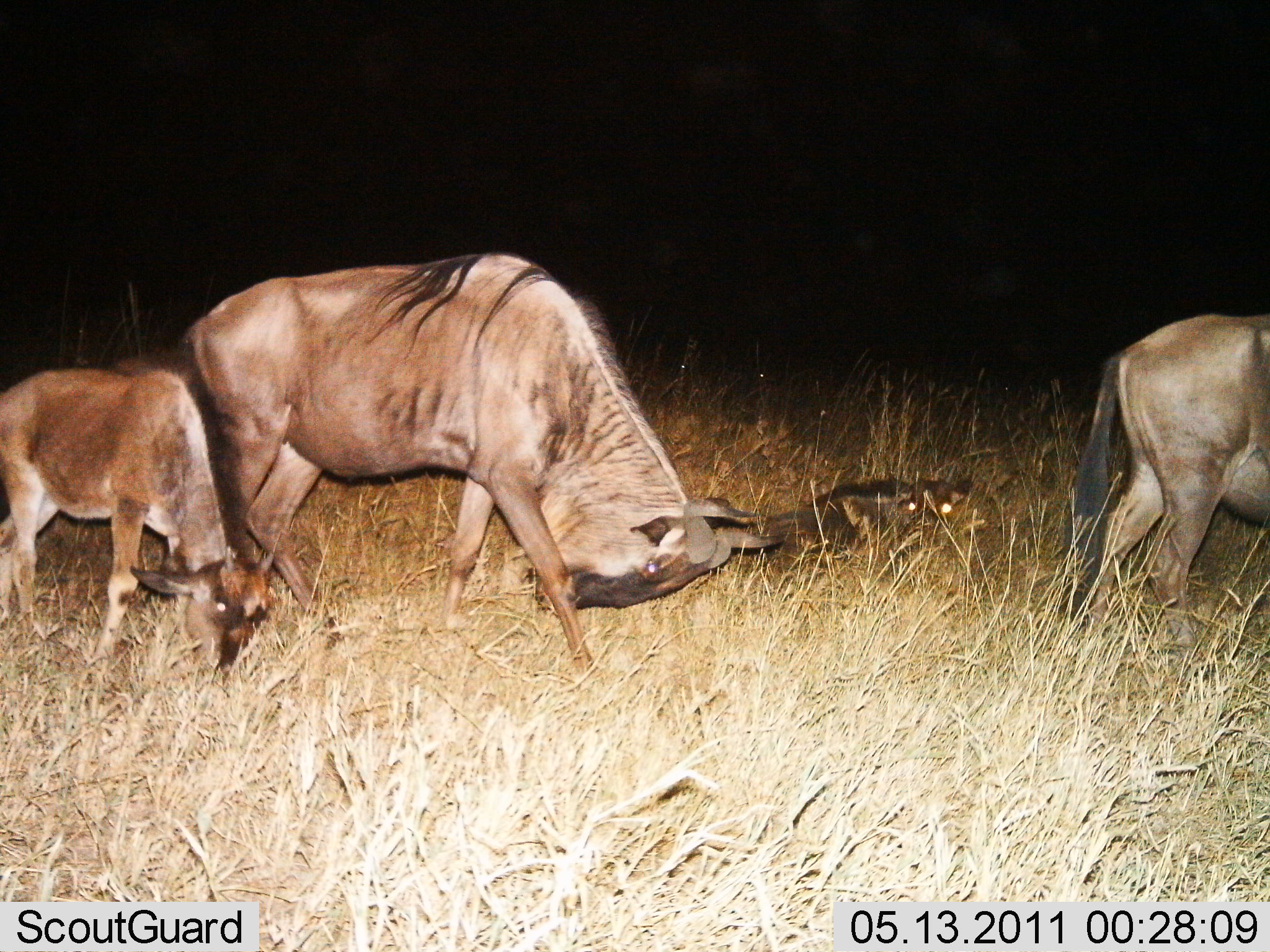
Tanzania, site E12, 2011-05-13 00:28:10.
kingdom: Animalia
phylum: Chordata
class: Mammalia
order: Artiodactyla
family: Bovidae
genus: Connochaetes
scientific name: Connochaetes taurinus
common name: blue wildebeest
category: wildebeest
Wildebeest (blue wildebeest) (Connochaetes taurinus), count 3. Behavior (volunteer vote fractions): standing 29%, resting 7%, moving 50%, interacting 0%. Young present (vote fraction): 57%. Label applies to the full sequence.